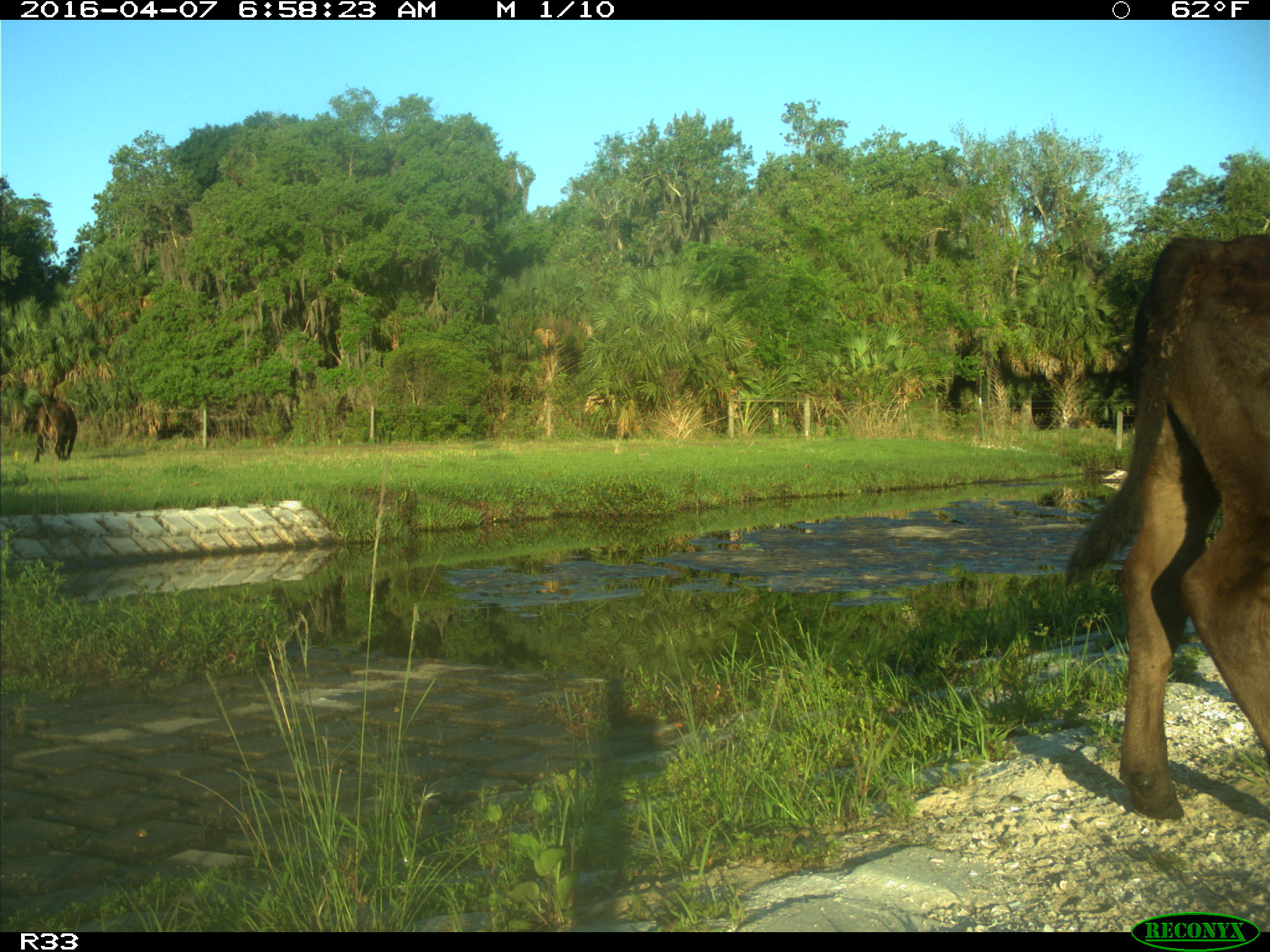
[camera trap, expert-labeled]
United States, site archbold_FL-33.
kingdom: Animalia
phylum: Chordata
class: Mammalia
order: Artiodactyla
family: Bovidae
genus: Bos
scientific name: Bos taurus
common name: domestic cow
Bos taurus (domestic cow).